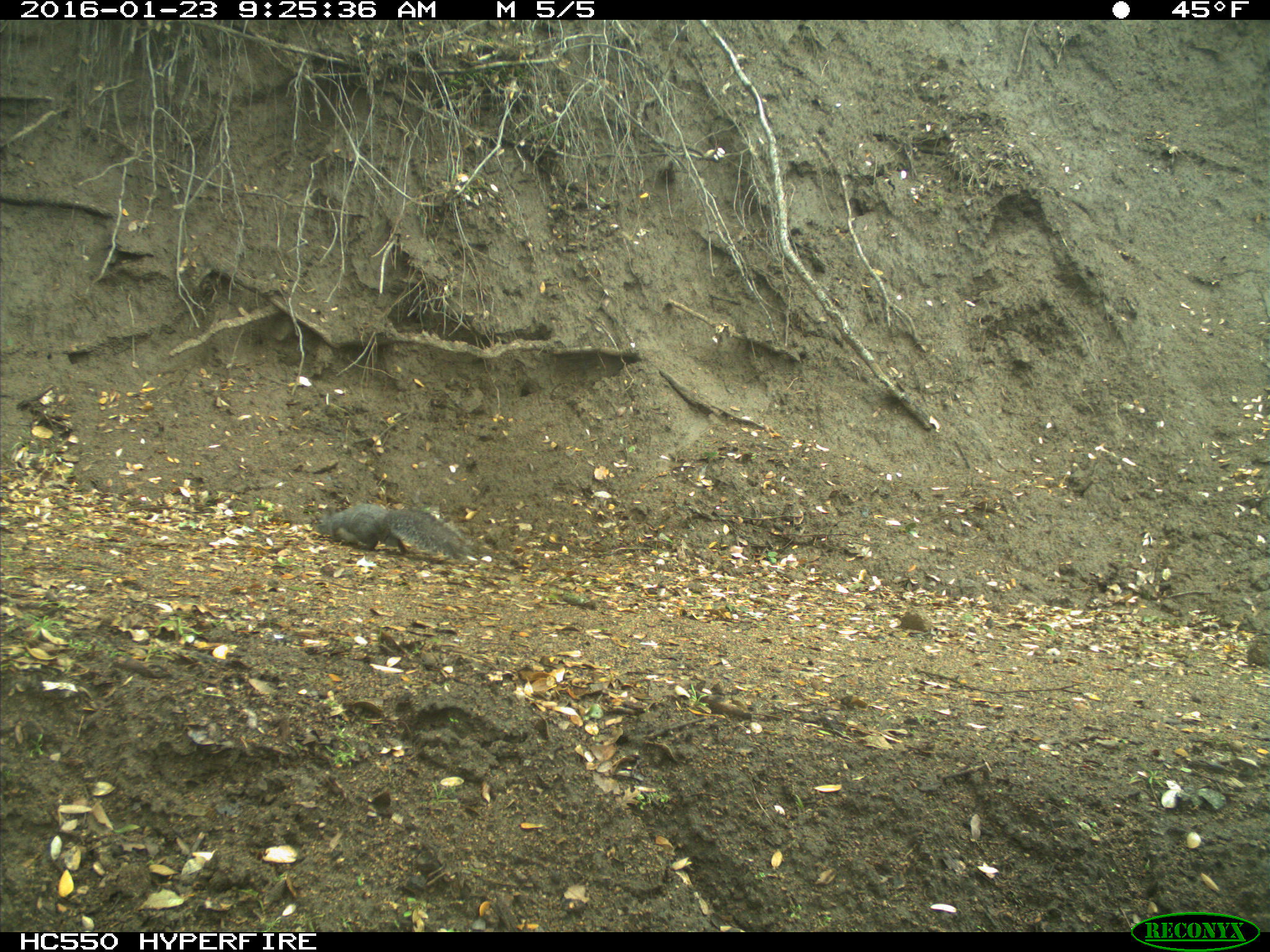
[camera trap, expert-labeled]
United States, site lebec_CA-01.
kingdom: Animalia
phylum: Chordata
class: Mammalia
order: Rodentia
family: Sciuridae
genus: Sciurus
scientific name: Sciurus carolinensis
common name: eastern gray squirrel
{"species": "Sciurus carolinensis (eastern gray squirrel)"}